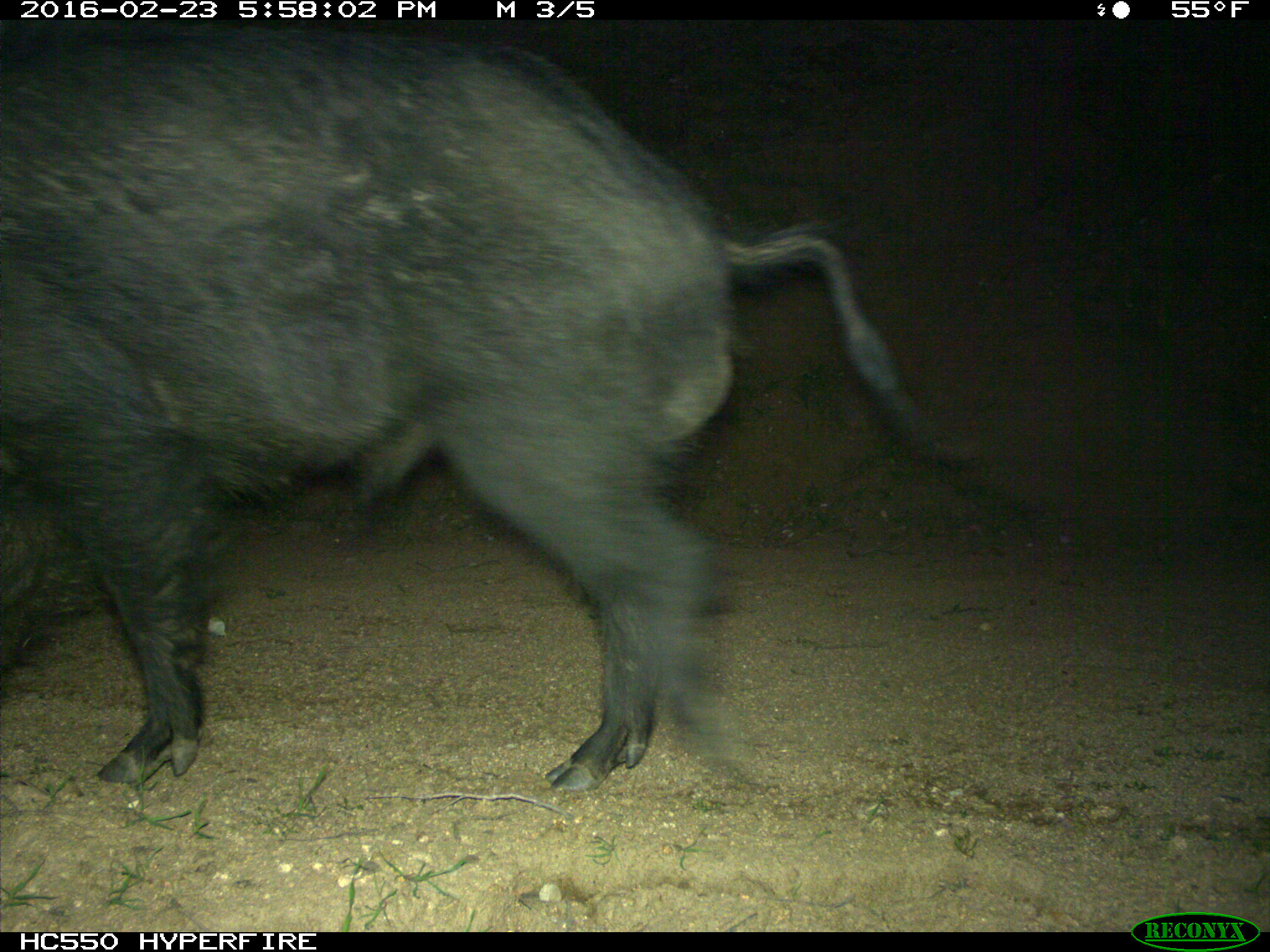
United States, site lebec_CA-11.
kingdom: Animalia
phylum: Chordata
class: Mammalia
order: Artiodactyla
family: Suidae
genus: Sus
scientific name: Sus scrofa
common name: wild boar